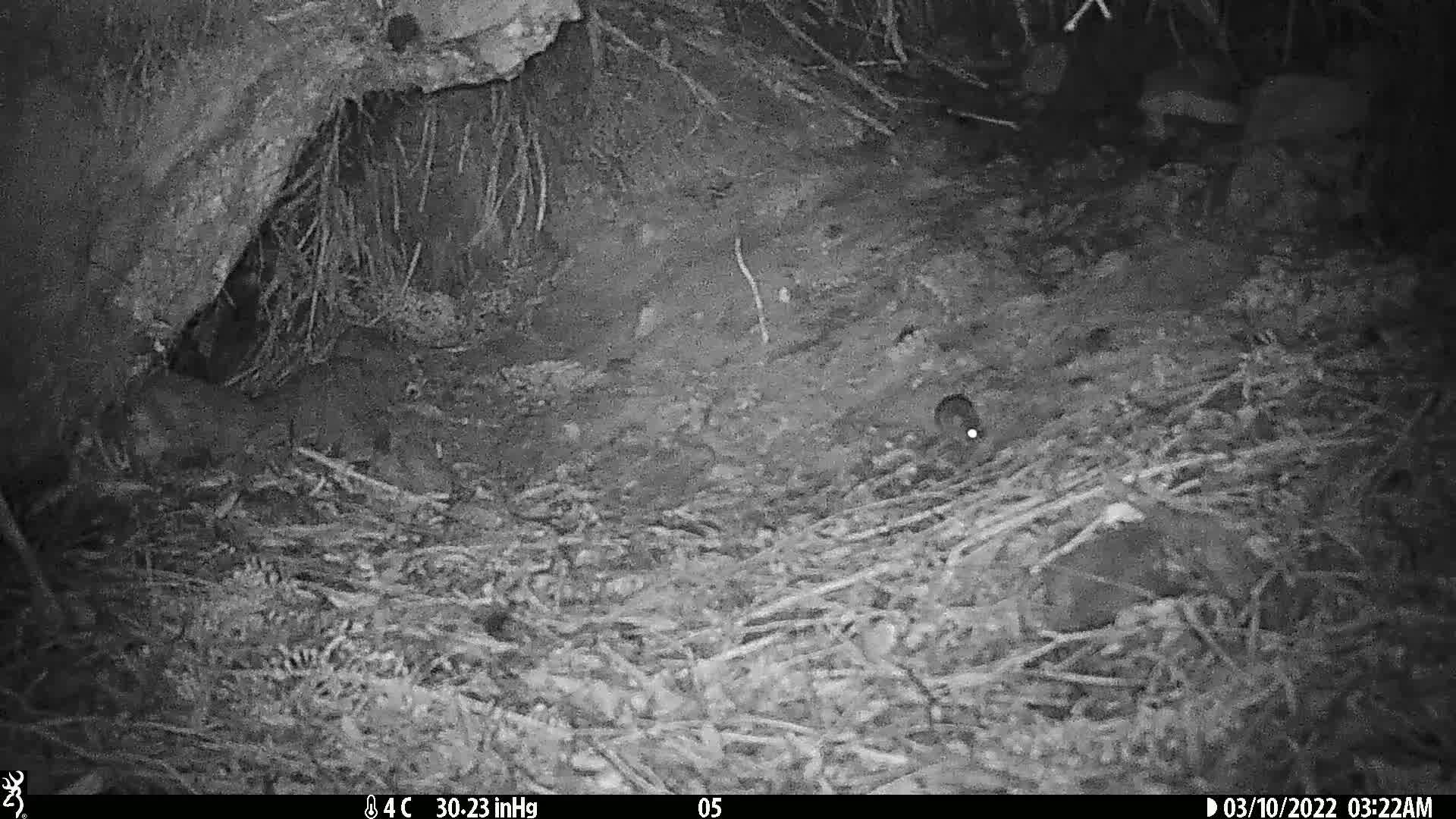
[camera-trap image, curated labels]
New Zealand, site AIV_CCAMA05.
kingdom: Animalia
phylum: Chordata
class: Mammalia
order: Rodentia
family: Muridae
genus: Mus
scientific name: Mus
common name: mouse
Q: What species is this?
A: Mouse (Mus).